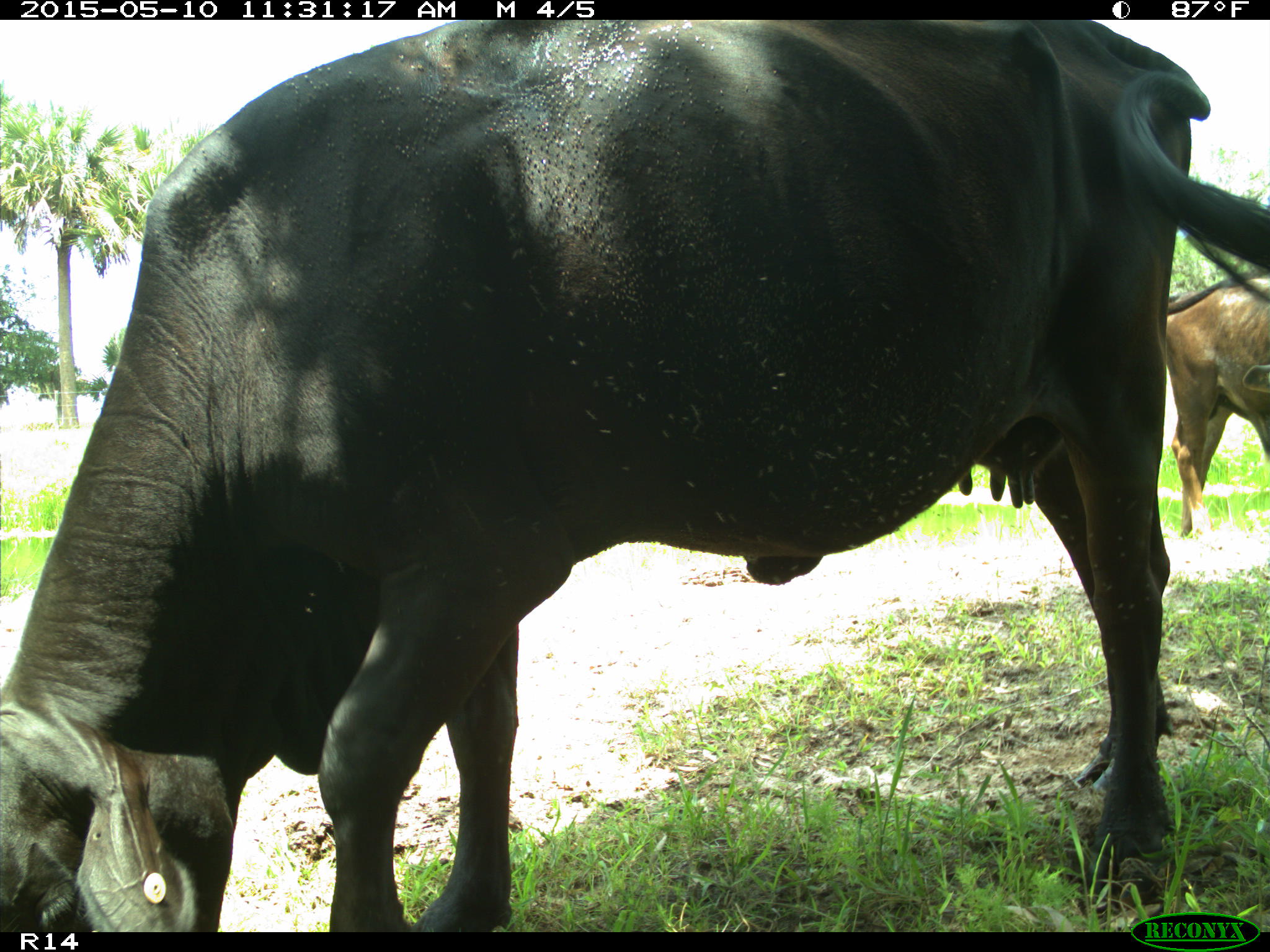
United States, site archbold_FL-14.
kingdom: Animalia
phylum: Chordata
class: Mammalia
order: Artiodactyla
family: Bovidae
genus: Bos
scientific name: Bos taurus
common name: domestic cow